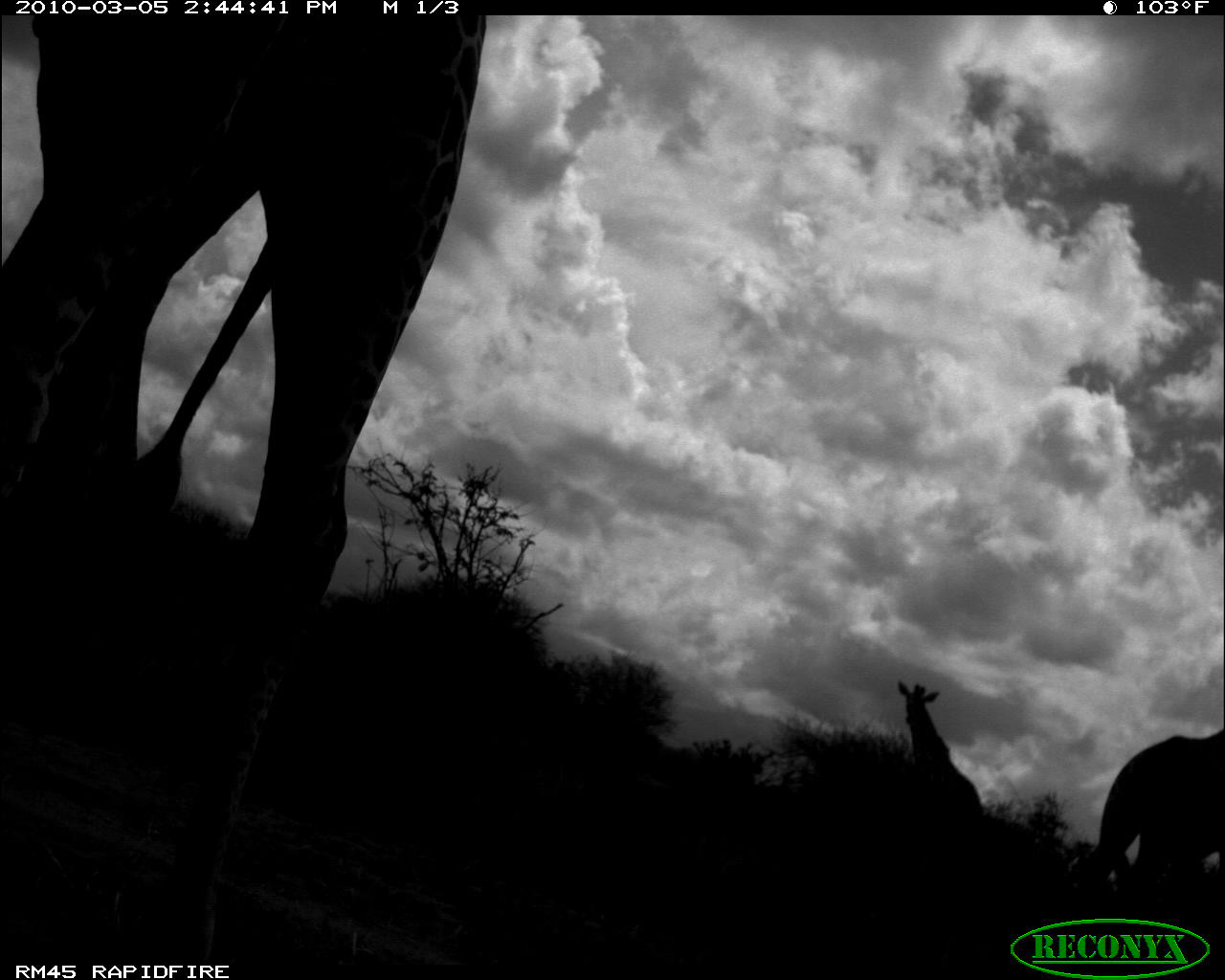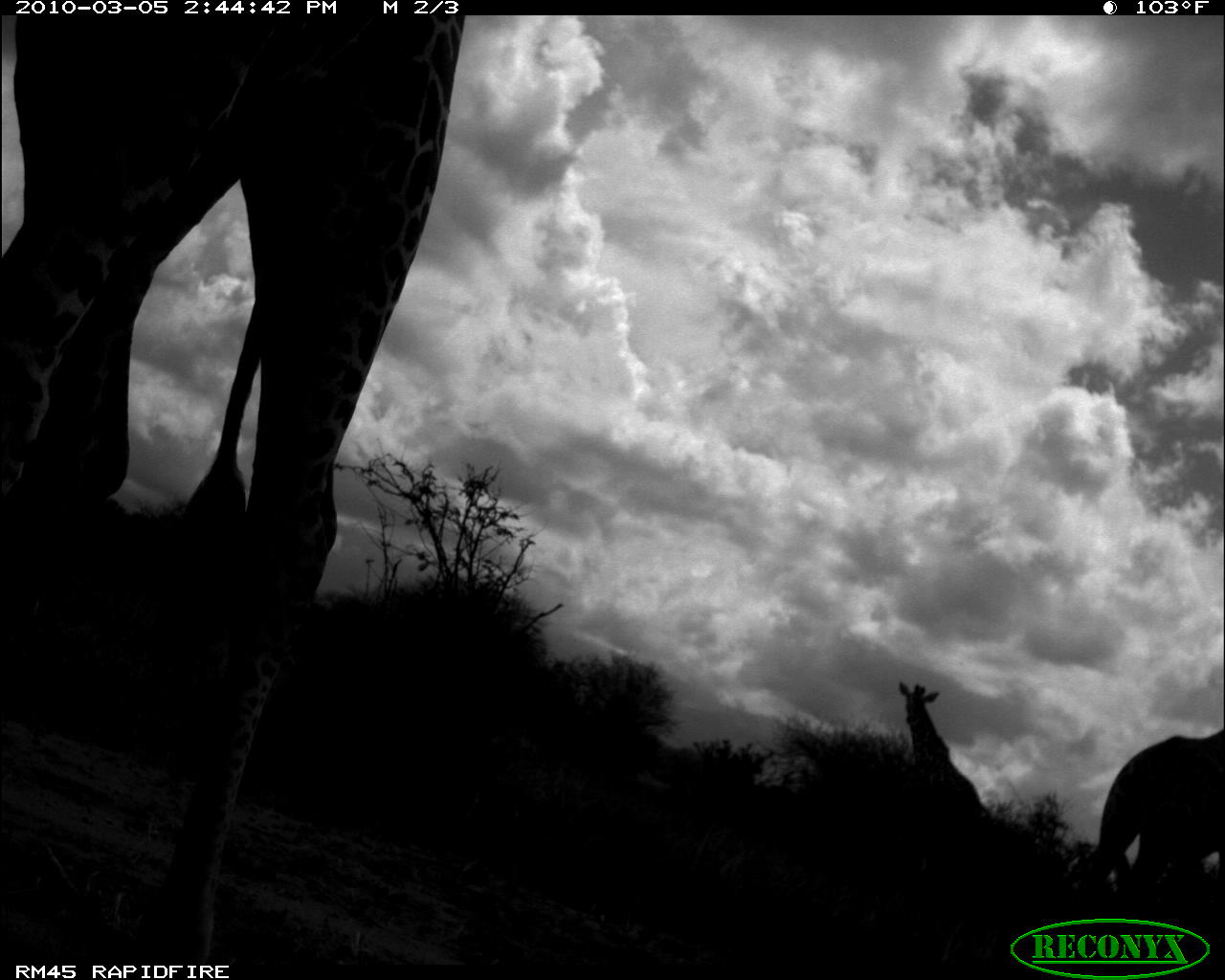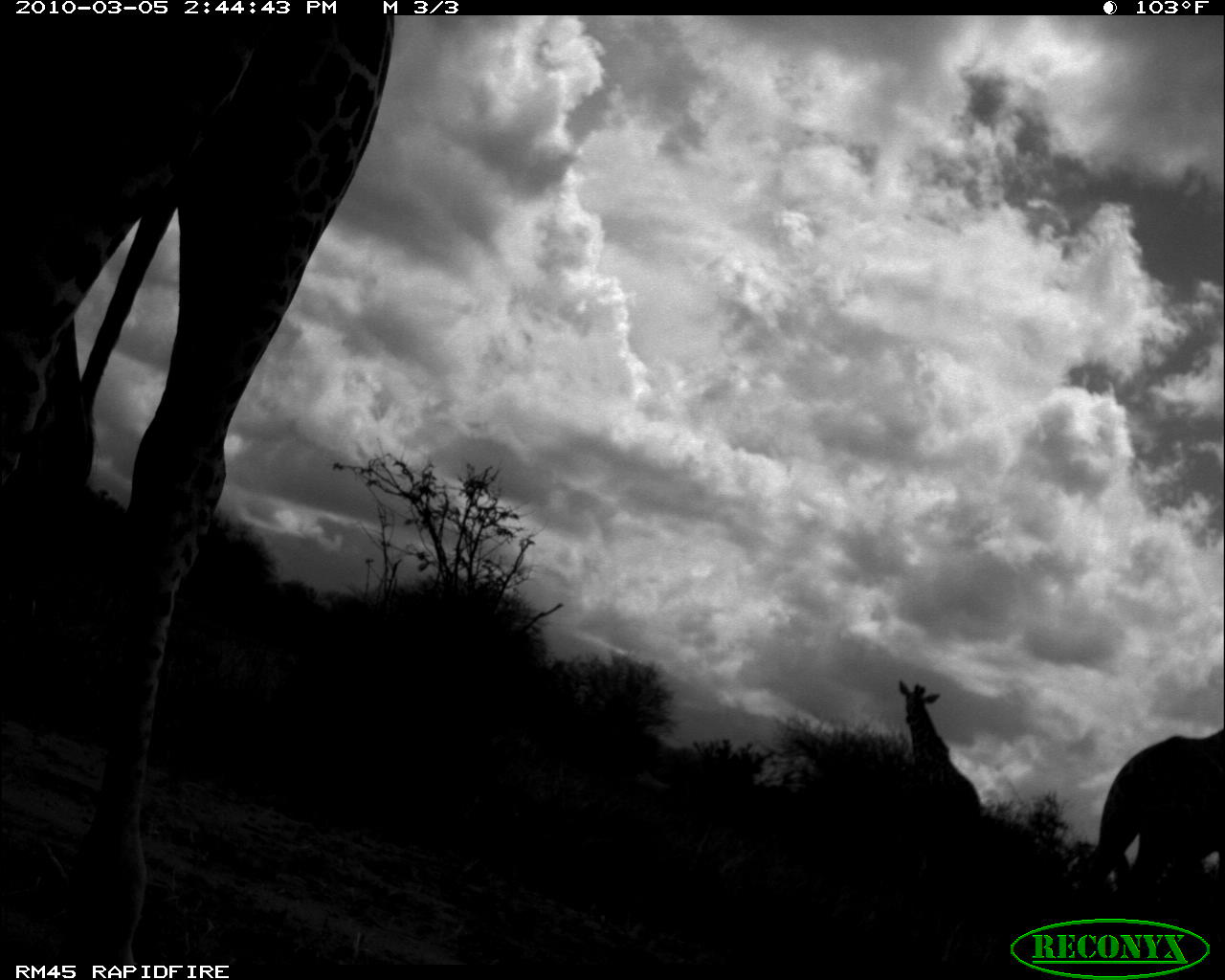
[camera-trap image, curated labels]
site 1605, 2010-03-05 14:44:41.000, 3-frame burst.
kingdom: Animalia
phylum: Chordata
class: Mammalia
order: Artiodactyla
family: Giraffidae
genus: Giraffa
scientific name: Giraffa camelopardalis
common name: giraffe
Giraffa camelopardalis (giraffe), count 3.